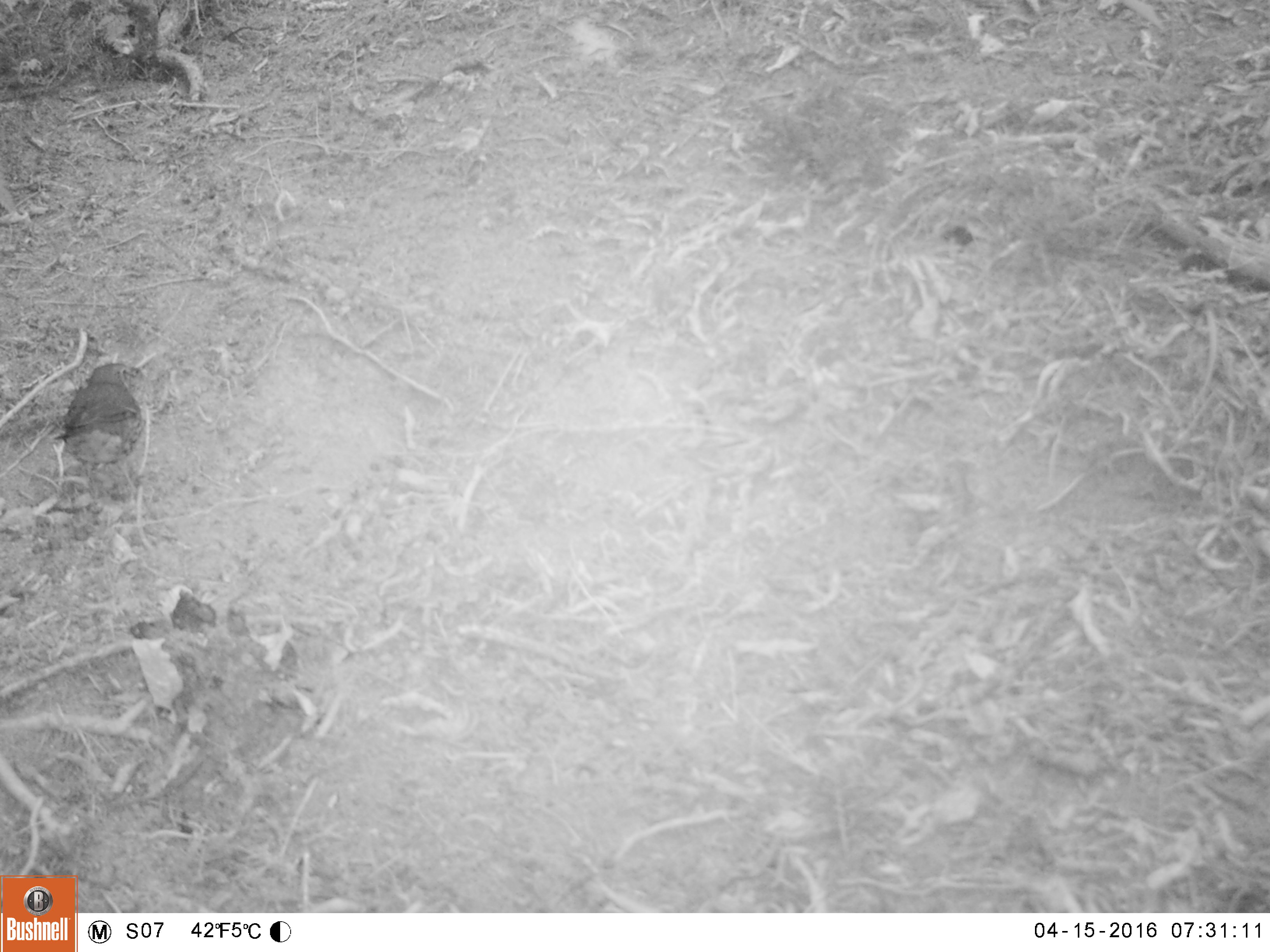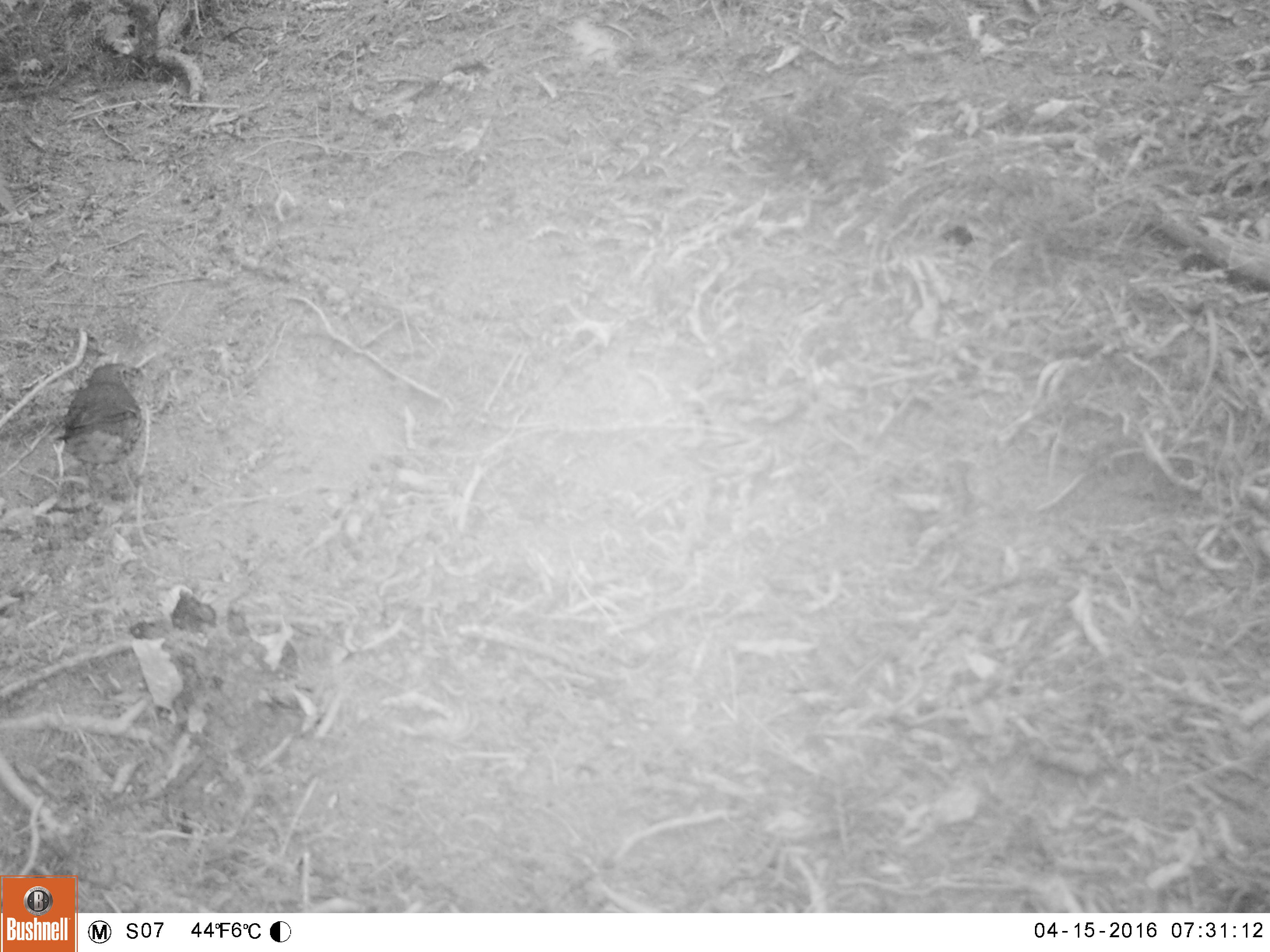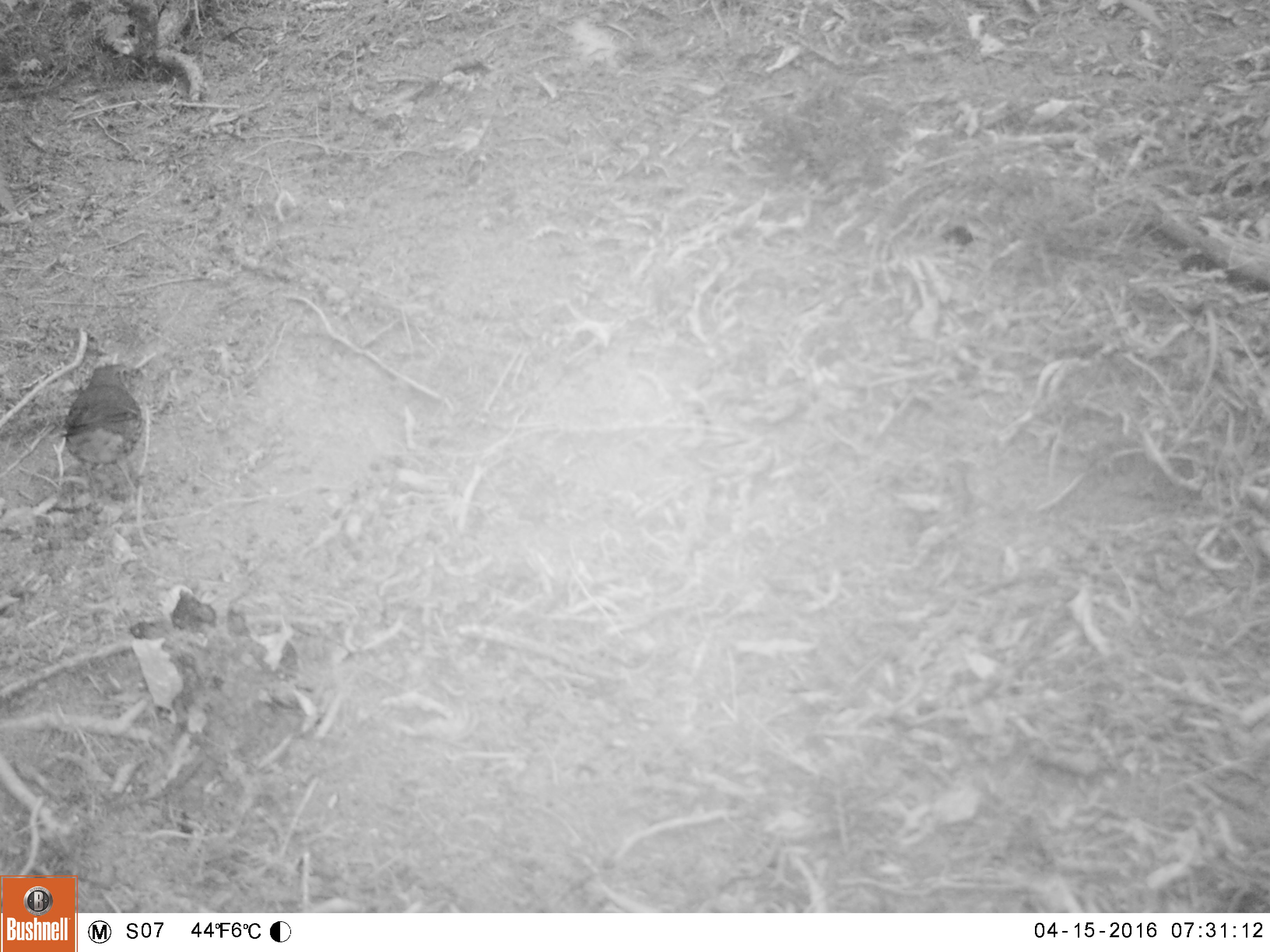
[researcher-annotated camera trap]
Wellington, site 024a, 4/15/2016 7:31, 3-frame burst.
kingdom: Animalia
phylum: Chordata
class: Aves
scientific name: Aves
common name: bird